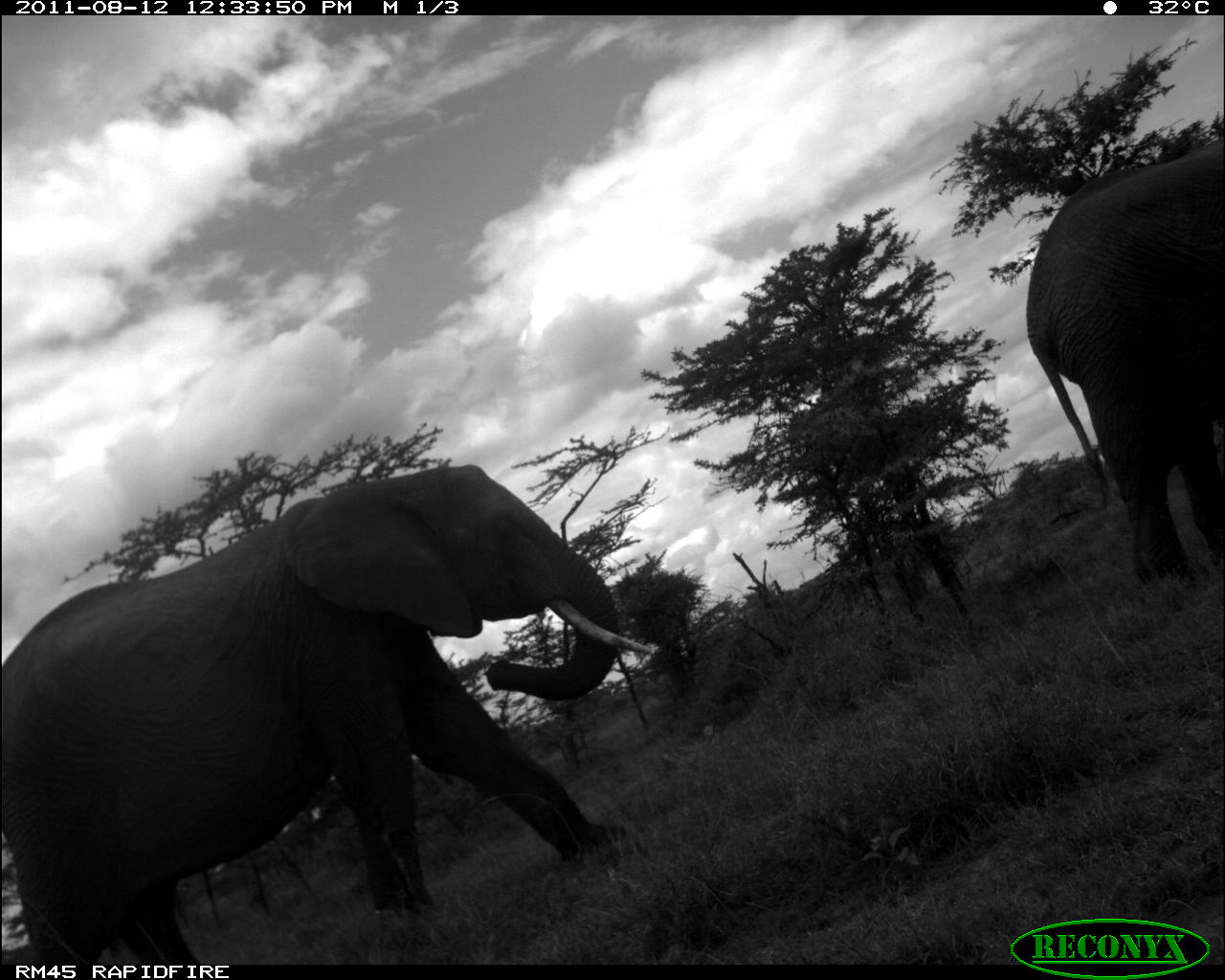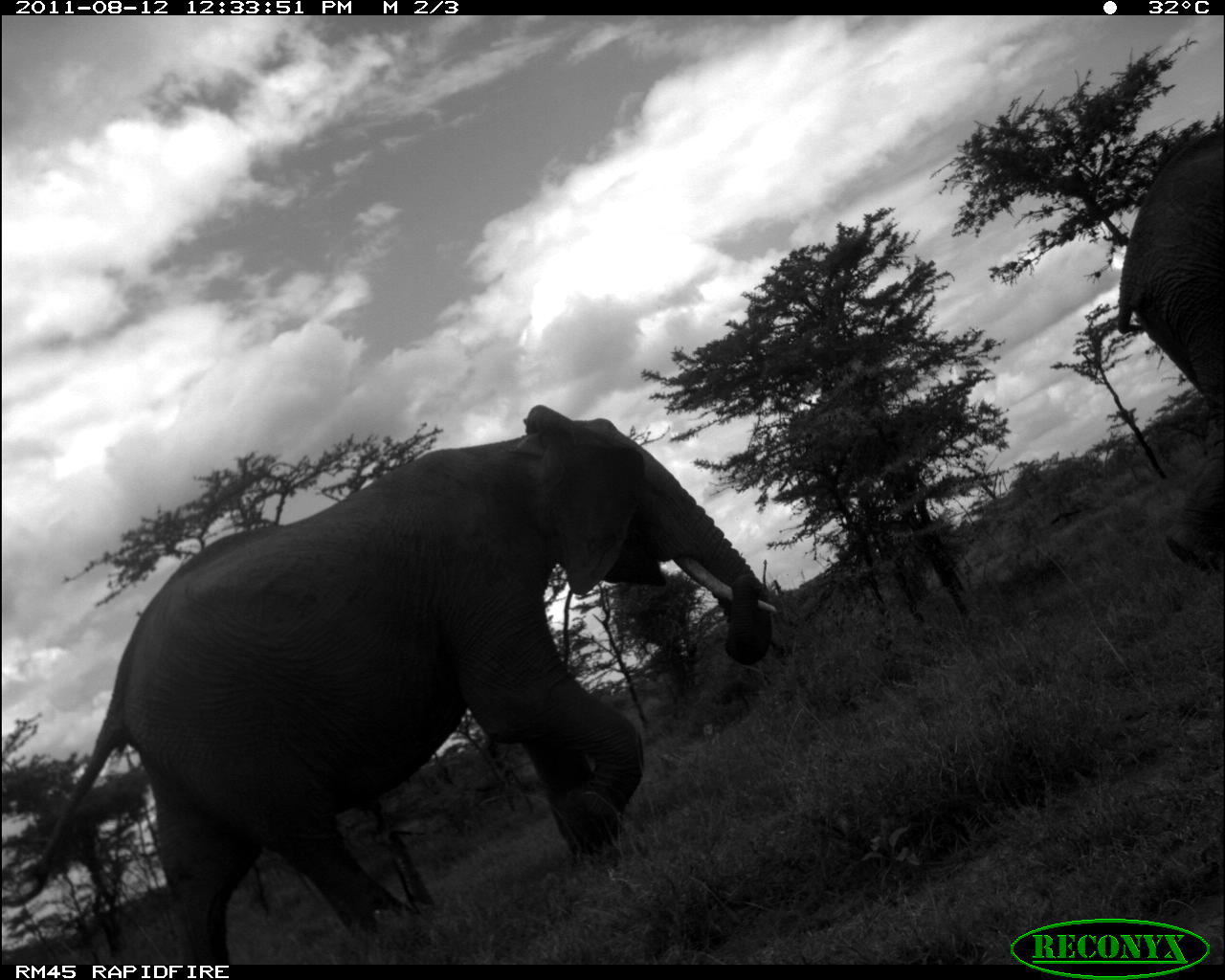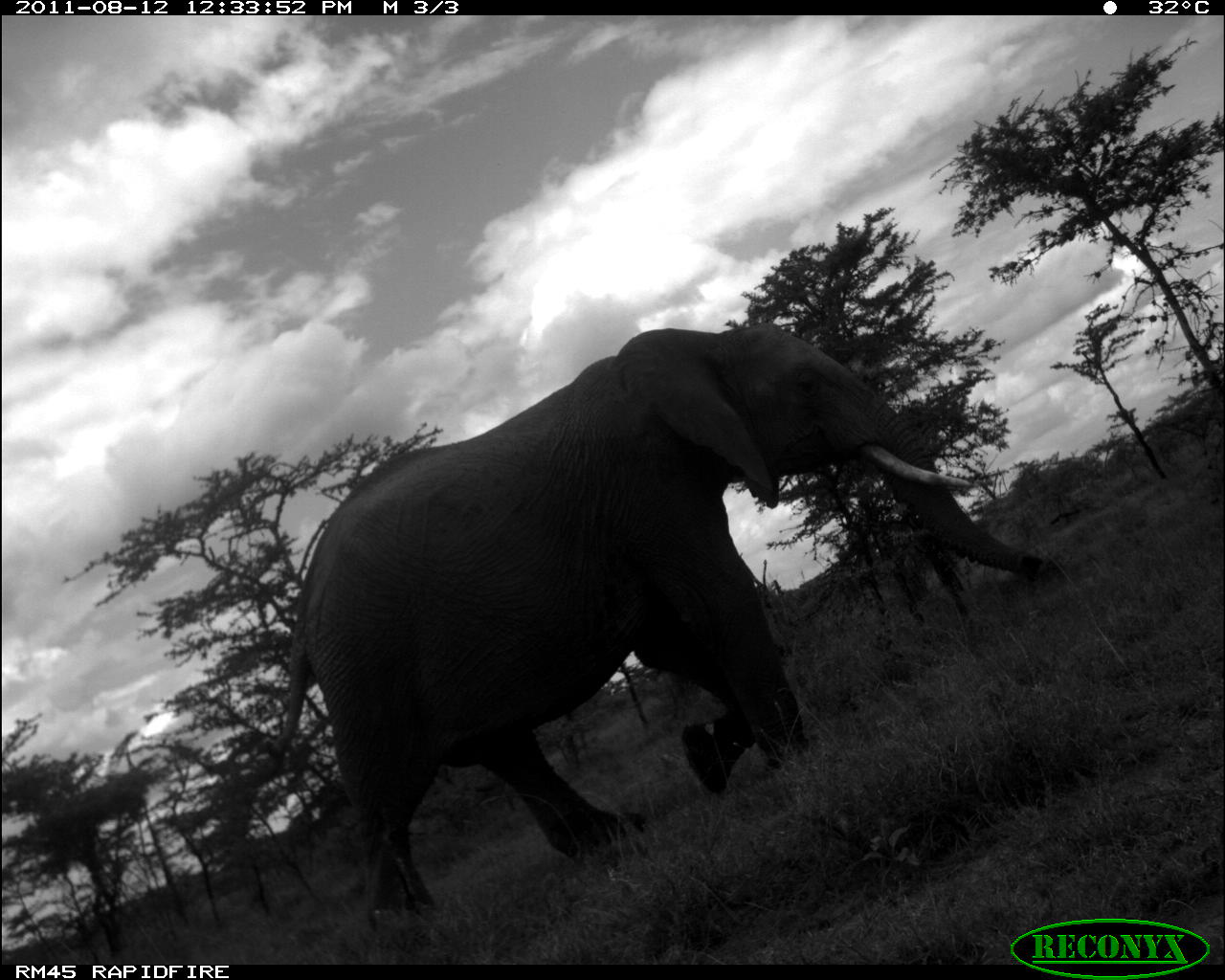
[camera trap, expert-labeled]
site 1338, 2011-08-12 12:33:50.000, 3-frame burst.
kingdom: Animalia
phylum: Chordata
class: Mammalia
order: Proboscidea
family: Elephantidae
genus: Loxodonta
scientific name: Loxodonta africana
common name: african bush elephant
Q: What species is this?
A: Loxodonta africana (african bush elephant).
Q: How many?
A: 2.